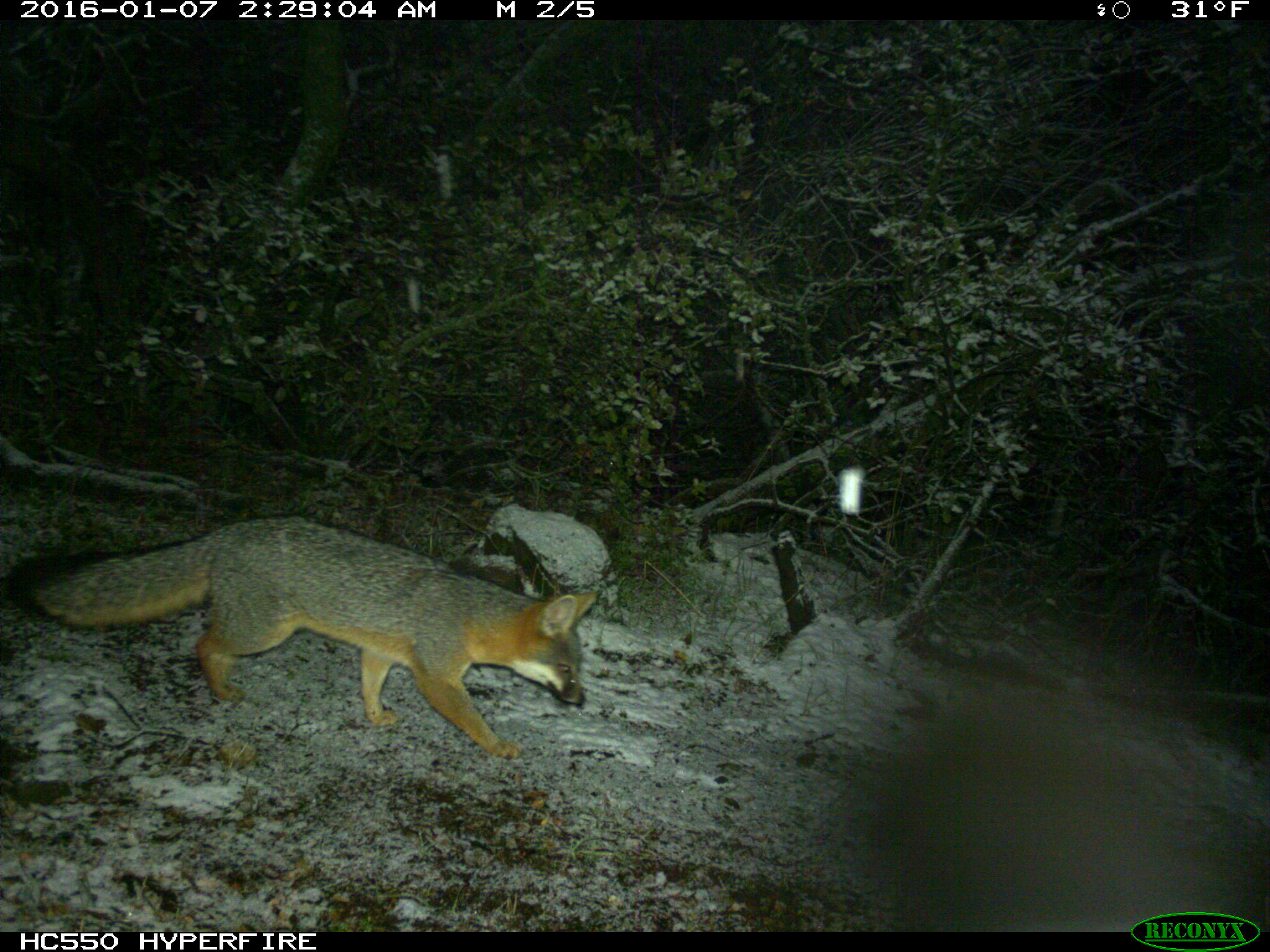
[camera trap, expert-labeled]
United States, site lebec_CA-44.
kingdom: Animalia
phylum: Chordata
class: Mammalia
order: Carnivora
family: Canidae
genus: Urocyon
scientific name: Urocyon cinereoargenteus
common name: gray fox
Urocyon cinereoargenteus (gray fox).